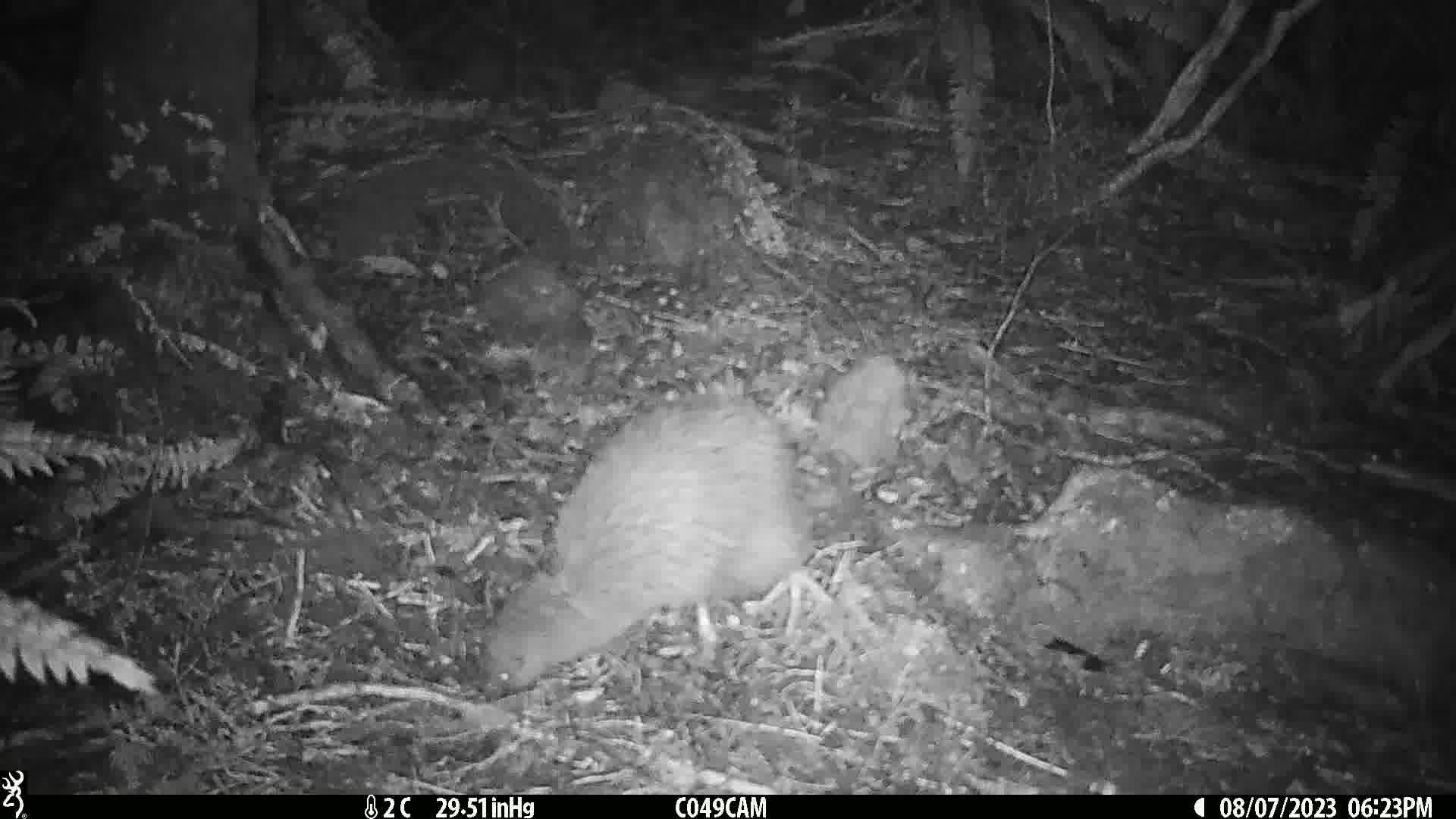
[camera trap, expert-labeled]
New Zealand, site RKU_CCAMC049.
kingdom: Animalia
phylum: Chordata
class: Aves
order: Apterygiformes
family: Apterygidae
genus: Apteryx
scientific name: Apteryx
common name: kiwi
Kiwi (Apteryx).